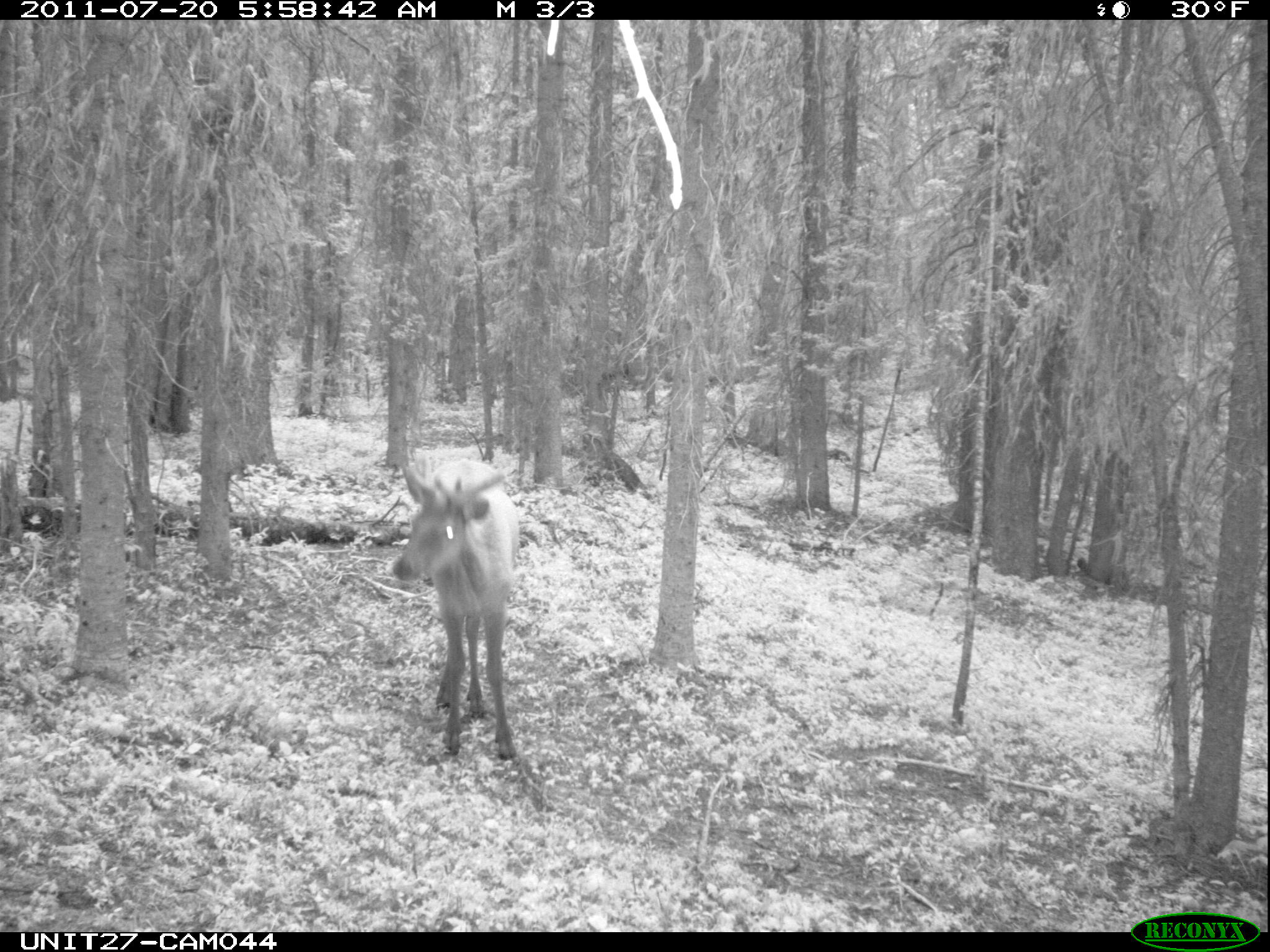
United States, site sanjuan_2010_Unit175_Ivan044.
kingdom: Animalia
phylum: Chordata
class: Mammalia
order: Artiodactyla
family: Cervidae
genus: Cervus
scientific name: Cervus elaphus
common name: red deer